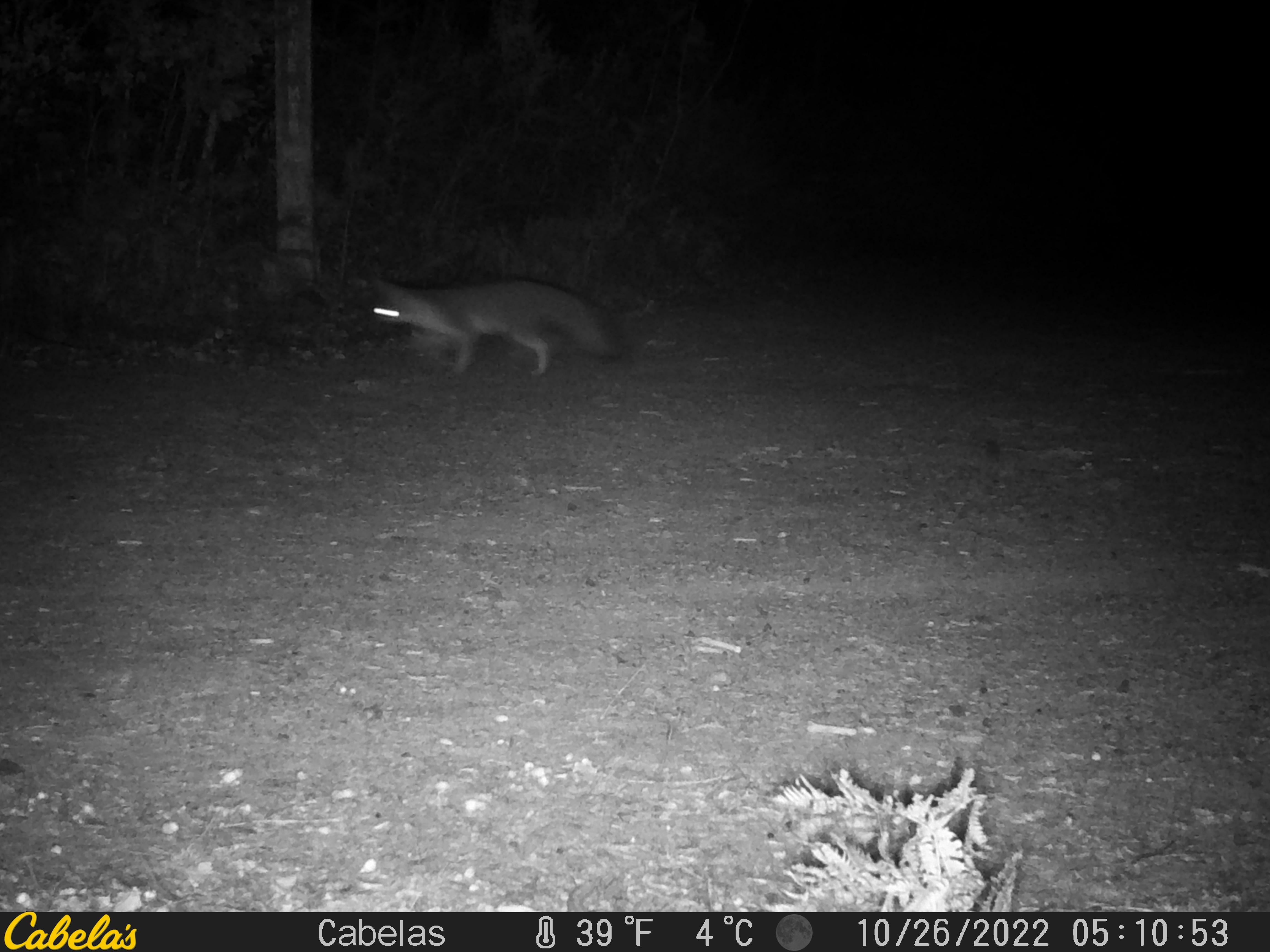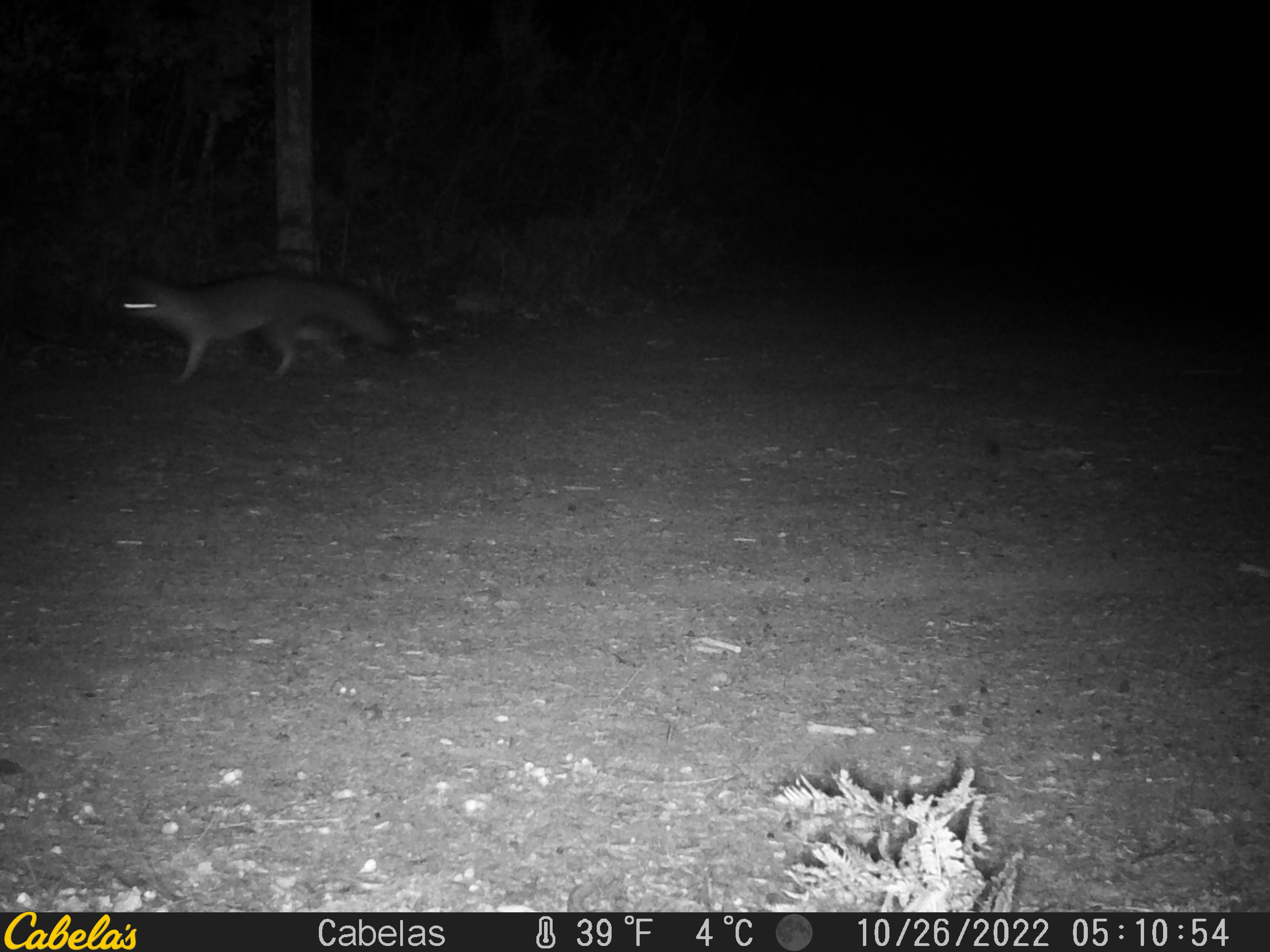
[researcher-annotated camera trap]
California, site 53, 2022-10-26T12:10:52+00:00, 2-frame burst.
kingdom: Animalia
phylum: Chordata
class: Mammalia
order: Carnivora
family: Canidae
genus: Urocyon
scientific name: Urocyon cinereoargenteus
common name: gray fox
Gray fox (Urocyon cinereoargenteus).